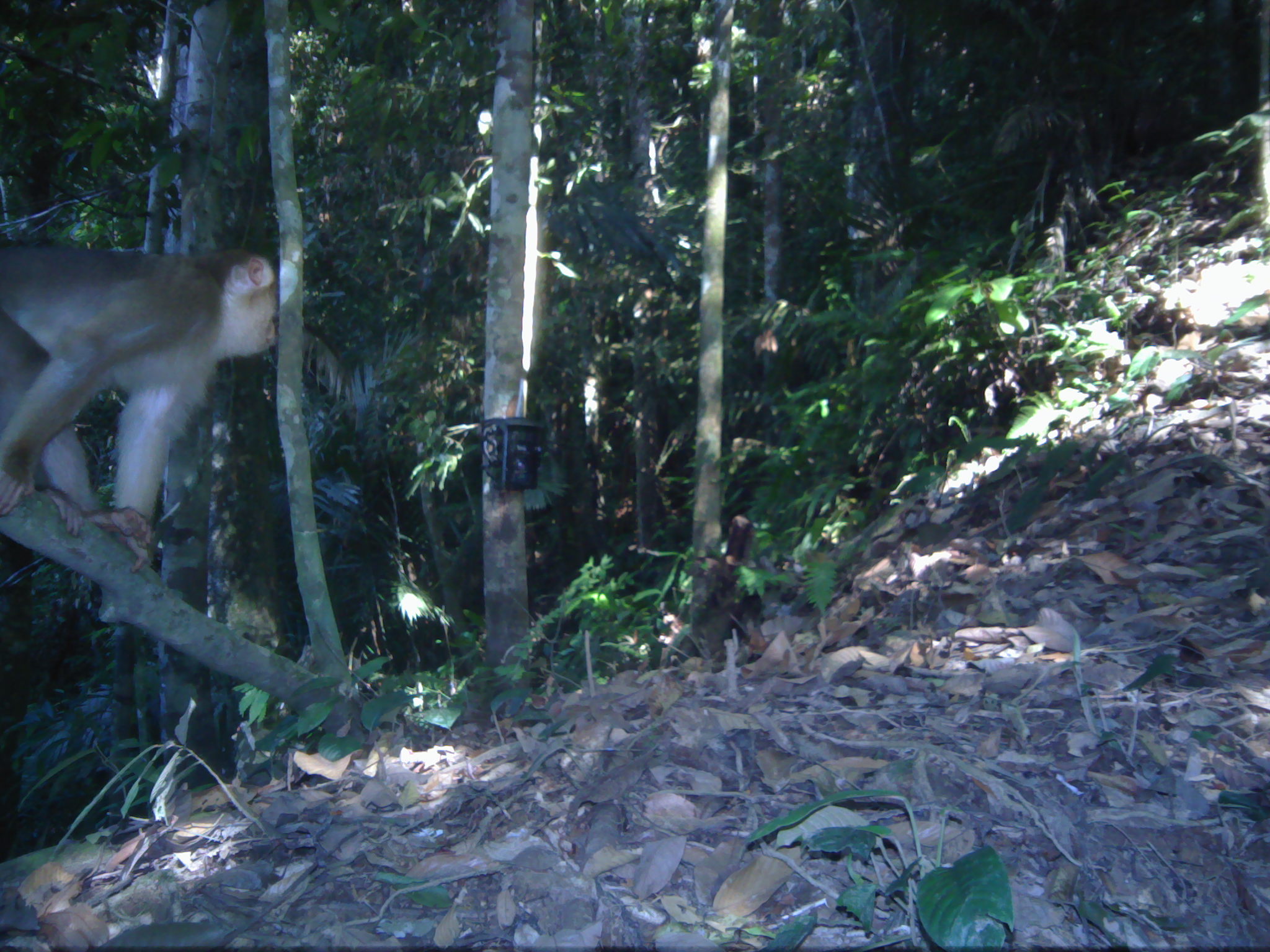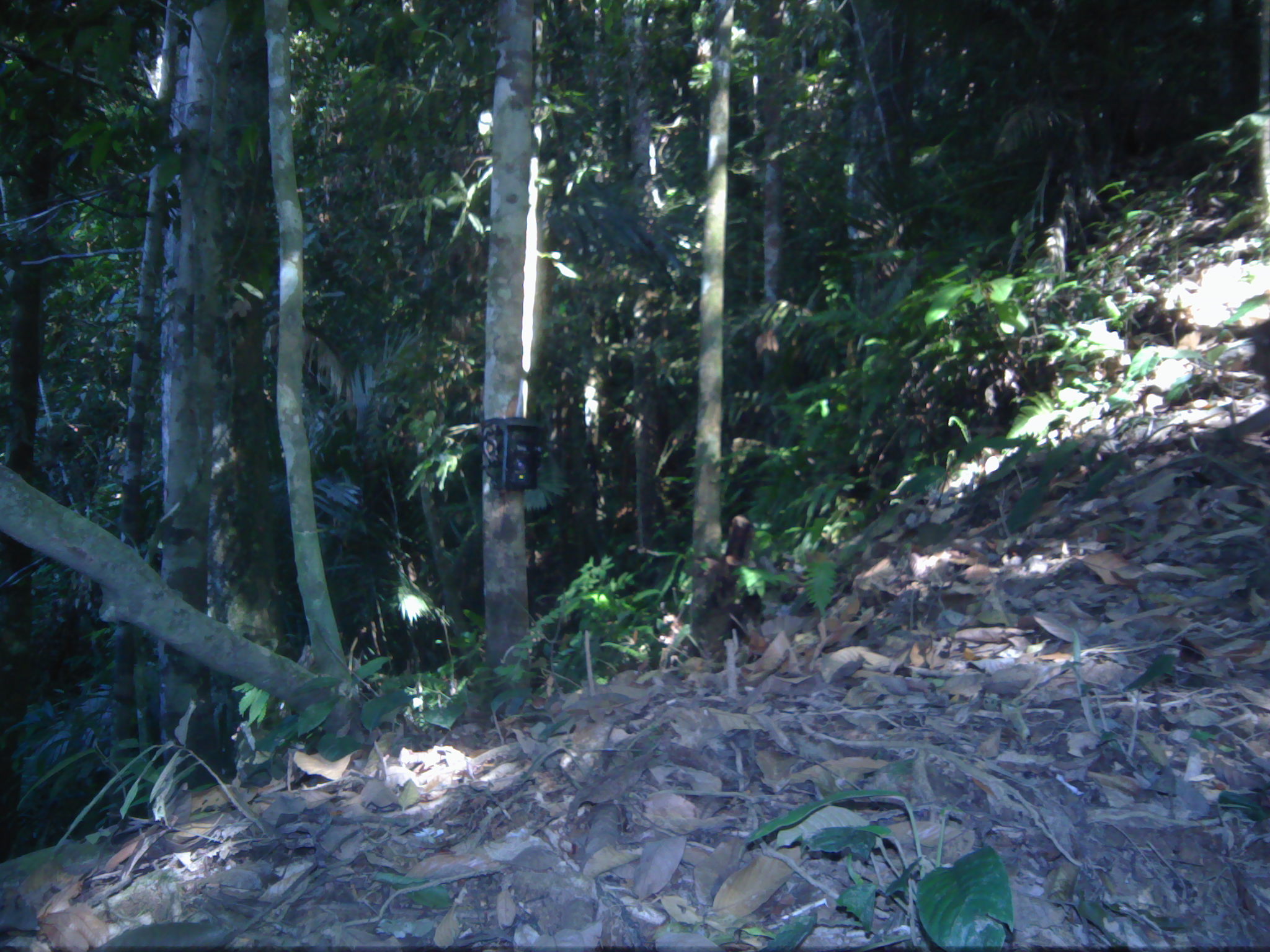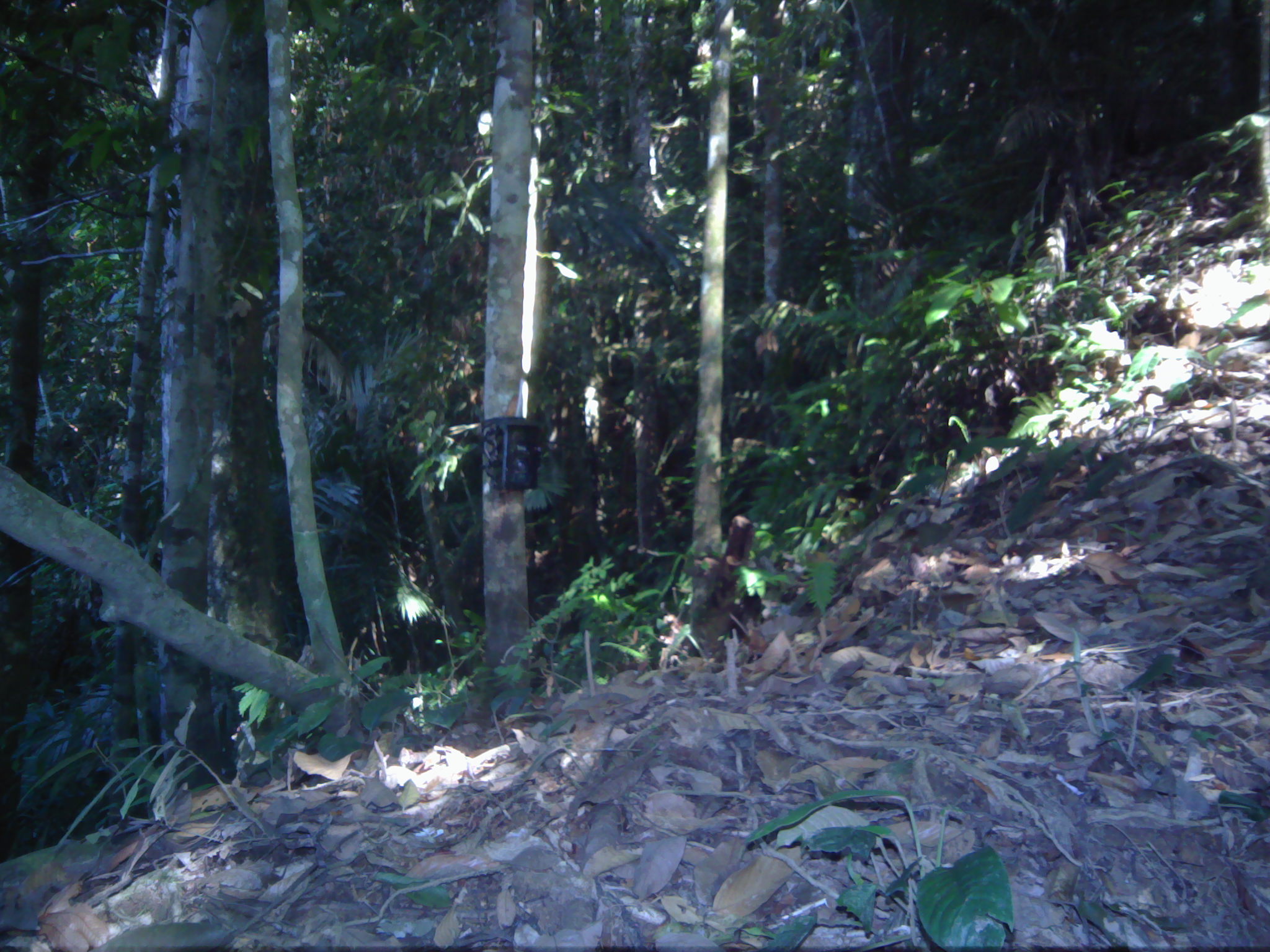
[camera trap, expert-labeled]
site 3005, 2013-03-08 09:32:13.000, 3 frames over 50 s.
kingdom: Animalia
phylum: Chordata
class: Mammalia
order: Primates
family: Cercopithecidae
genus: Macaca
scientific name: Macaca nemestrina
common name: southern pig-tailed macaque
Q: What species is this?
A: Macaca nemestrina (southern pig-tailed macaque).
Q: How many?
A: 1.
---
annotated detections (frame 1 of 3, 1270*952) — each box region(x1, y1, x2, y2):
macaca nemestrina: region(0, 241, 283, 576)